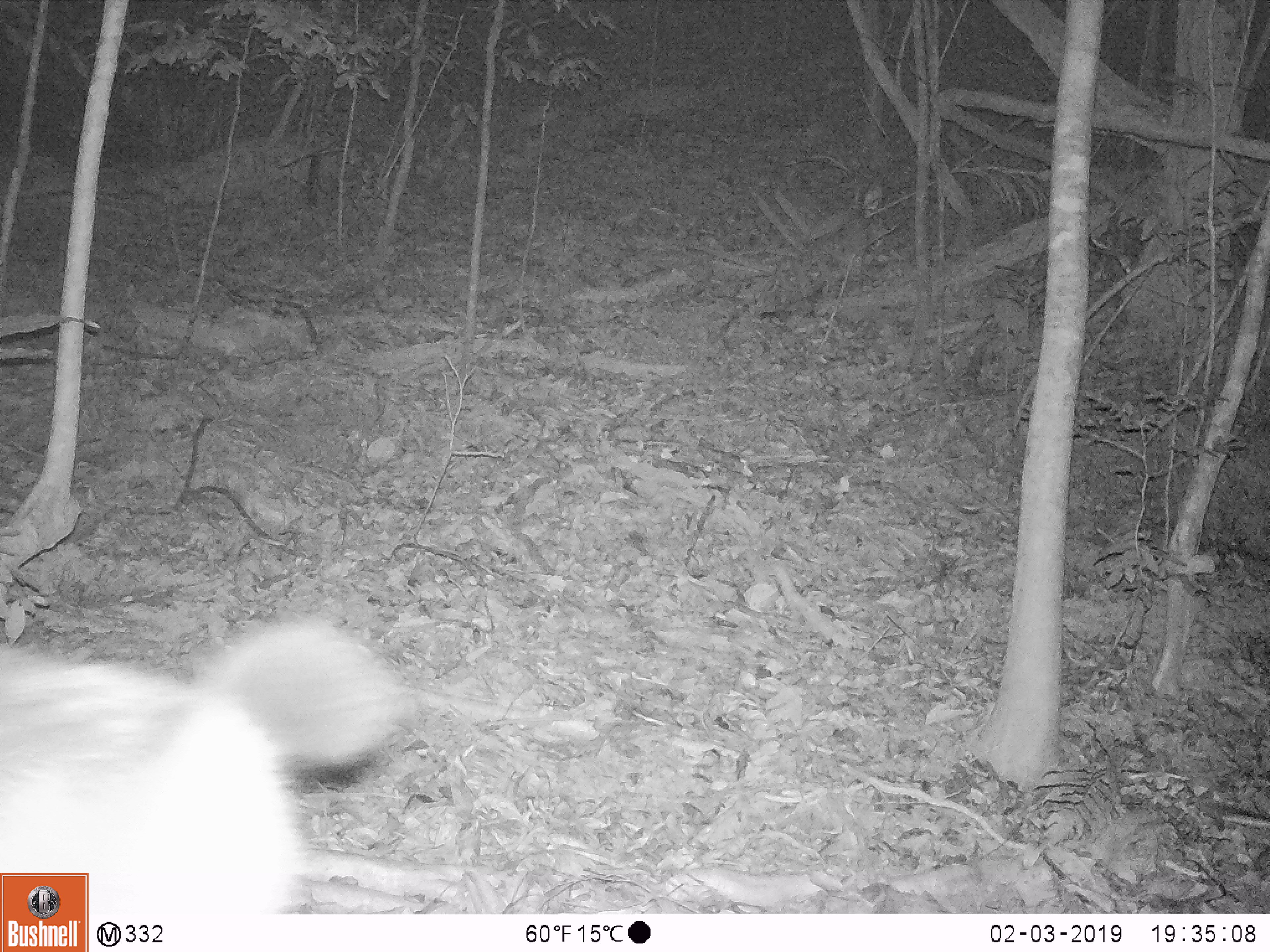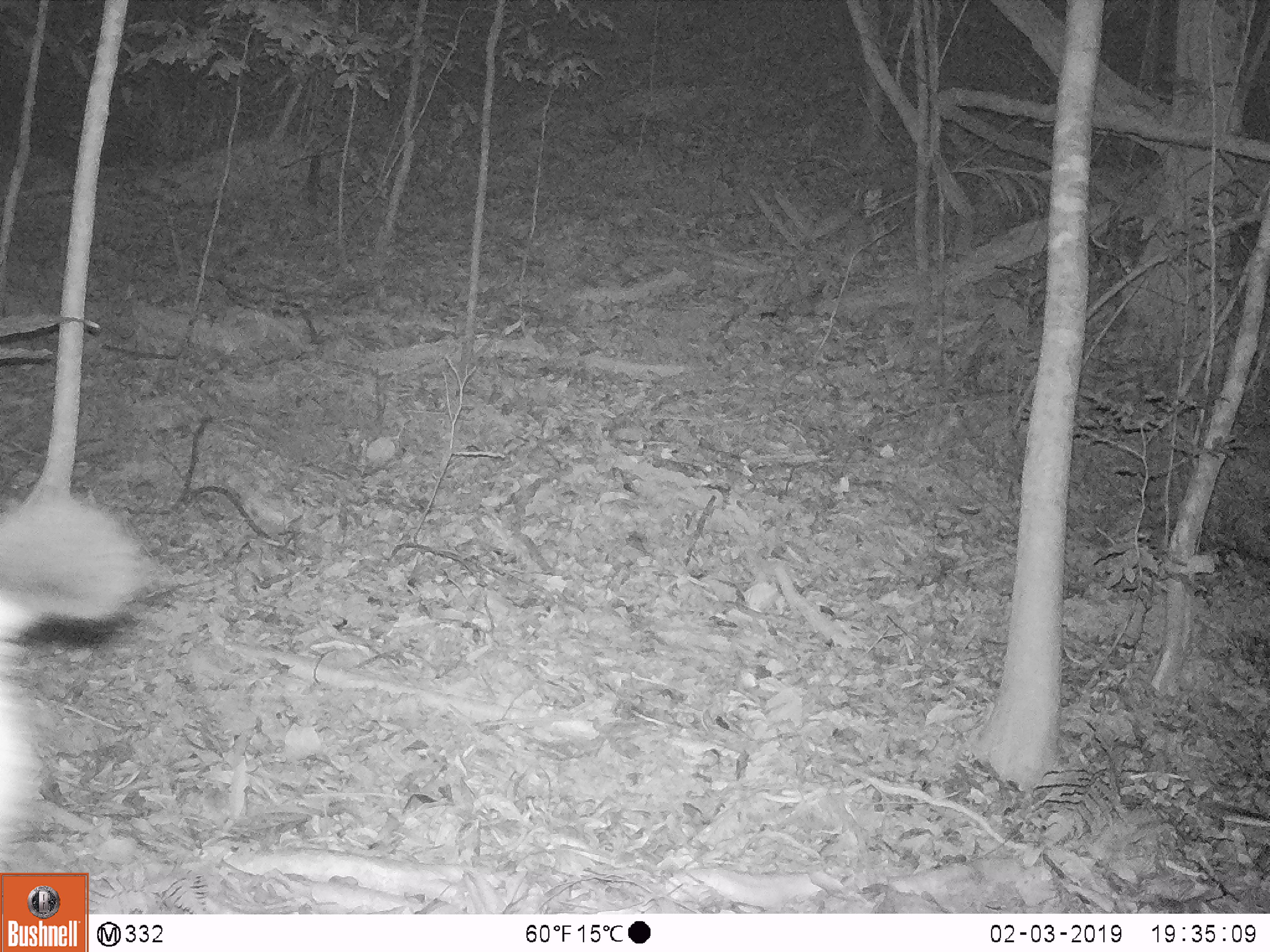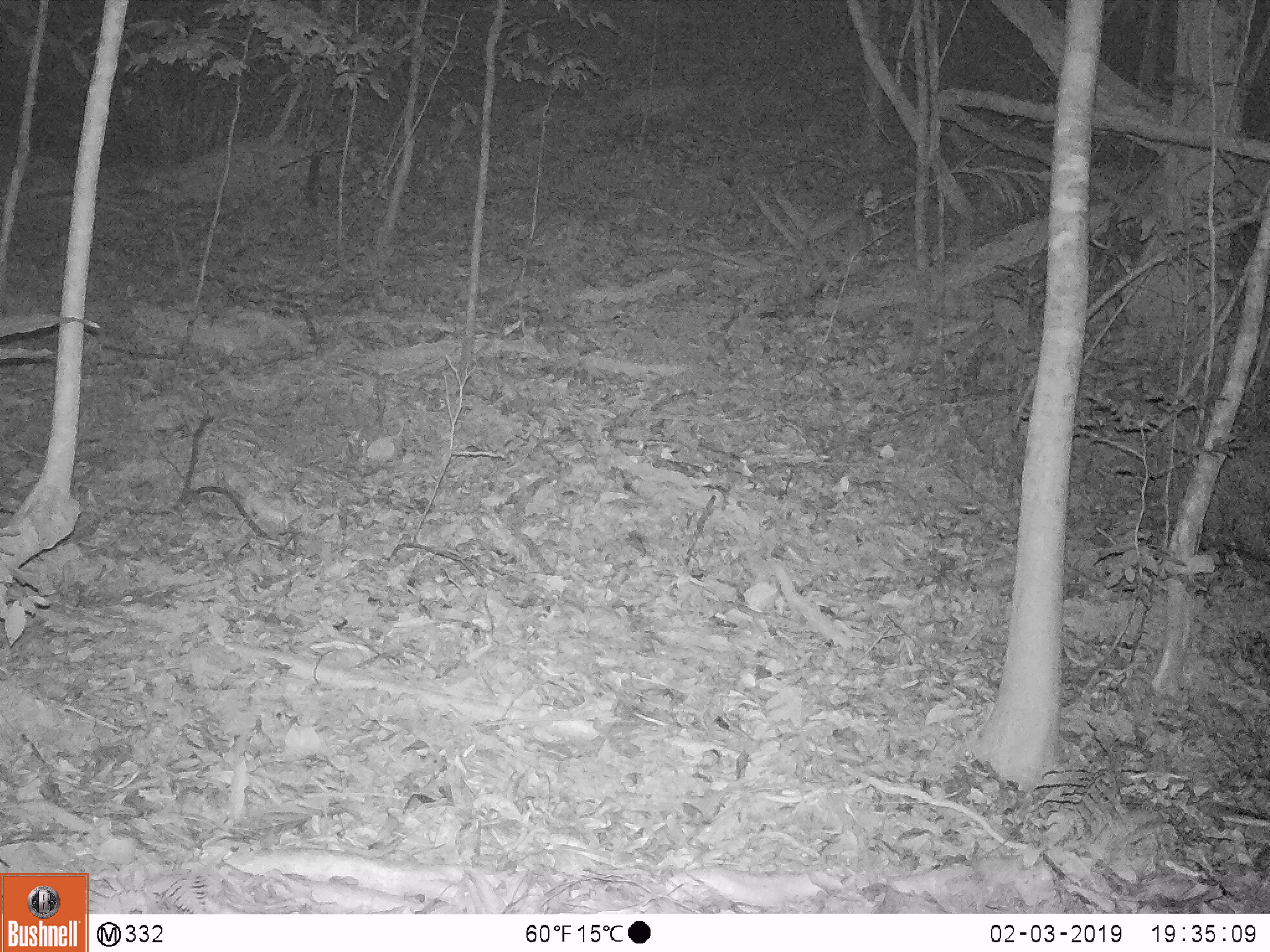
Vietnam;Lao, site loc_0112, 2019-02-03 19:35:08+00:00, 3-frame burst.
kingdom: Animalia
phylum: Chordata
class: Mammalia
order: Artiodactyla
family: Cervidae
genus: Rusa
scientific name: Rusa unicolor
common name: sambar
Sambar (Rusa unicolor). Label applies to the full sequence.